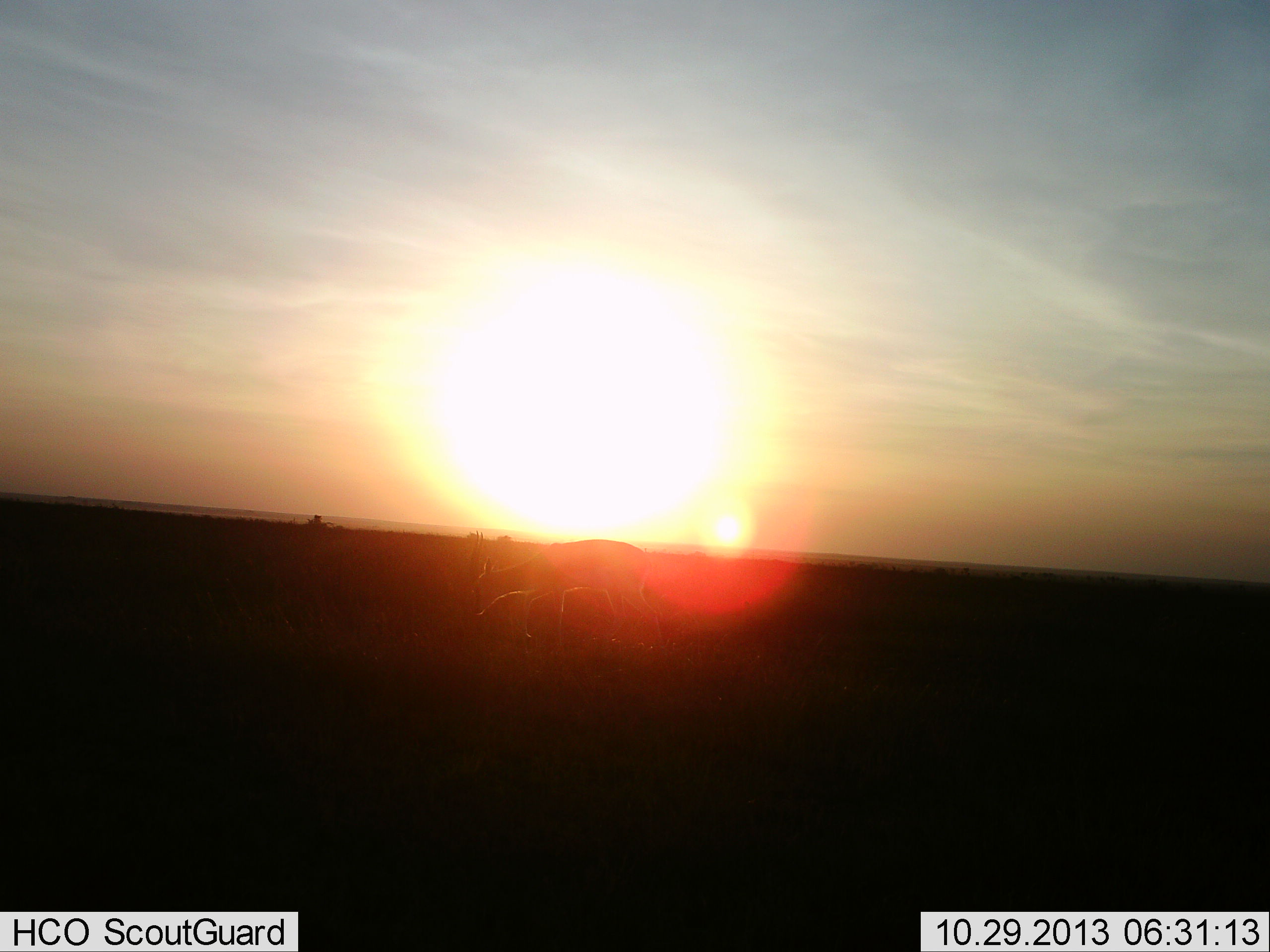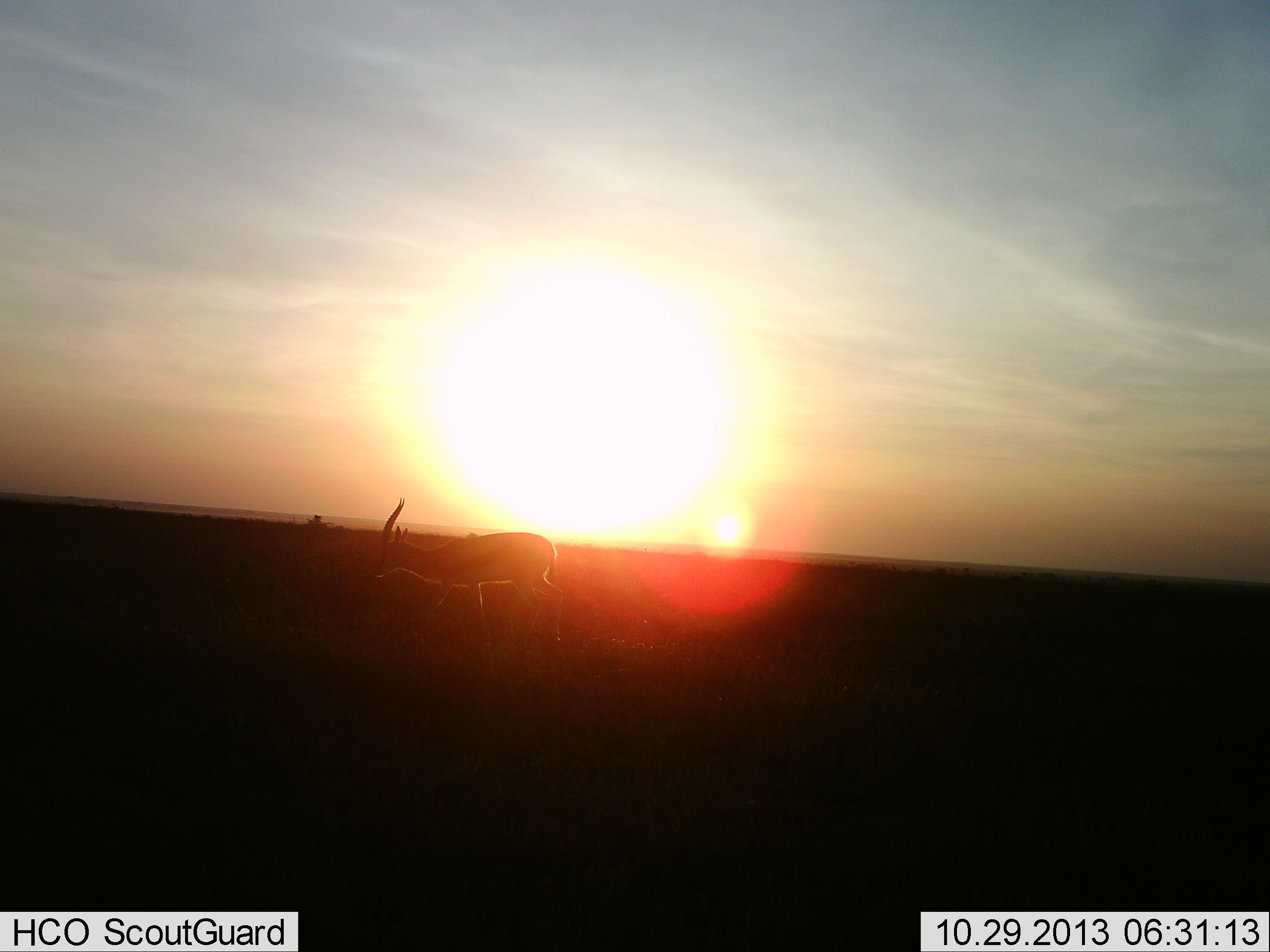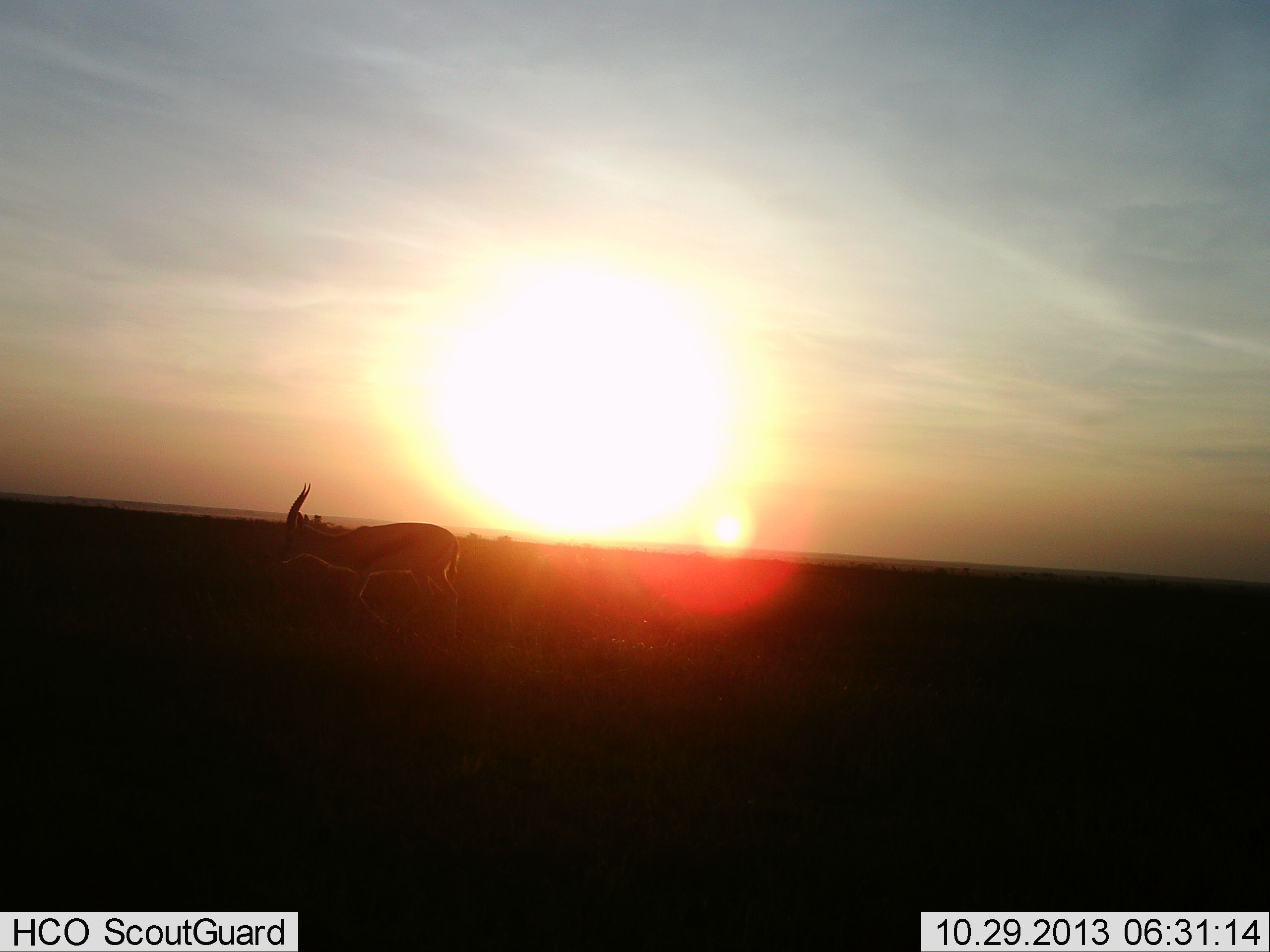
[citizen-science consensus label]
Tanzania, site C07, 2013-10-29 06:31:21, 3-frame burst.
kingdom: Animalia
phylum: Chordata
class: Mammalia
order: Artiodactyla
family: Bovidae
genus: Eudorcas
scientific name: Eudorcas thomsonii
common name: thomson's gazelle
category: gazellethomsons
Gazellethomsons (thomson's gazelle) (Eudorcas thomsonii), count 1. Behavior (volunteer vote fractions): standing 0%, resting 0%, moving 100%, interacting 0%. Young present (vote fraction): 0%. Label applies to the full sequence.